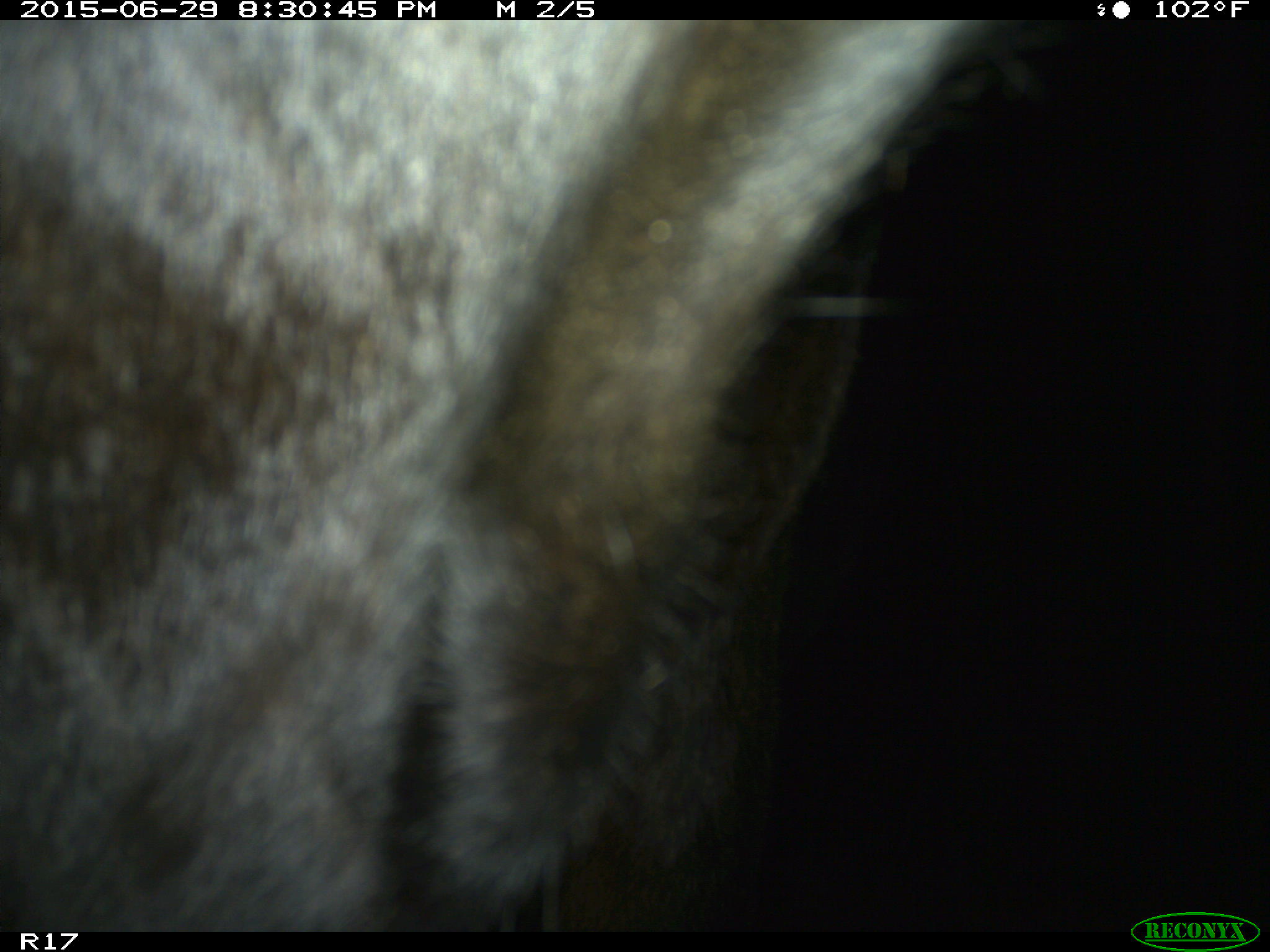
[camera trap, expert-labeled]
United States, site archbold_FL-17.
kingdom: Animalia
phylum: Chordata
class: Mammalia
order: Artiodactyla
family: Bovidae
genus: Bos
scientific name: Bos taurus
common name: domestic cow